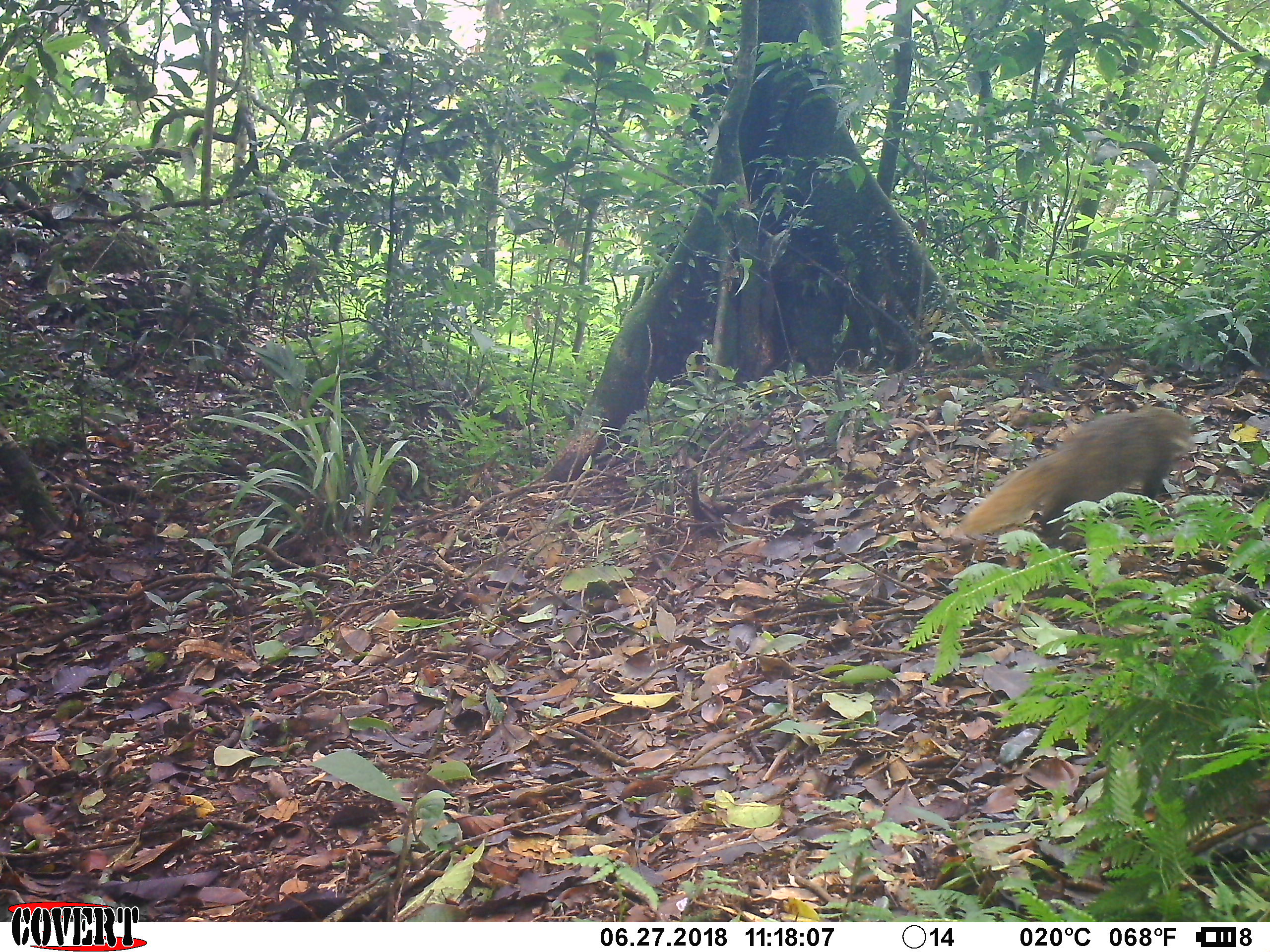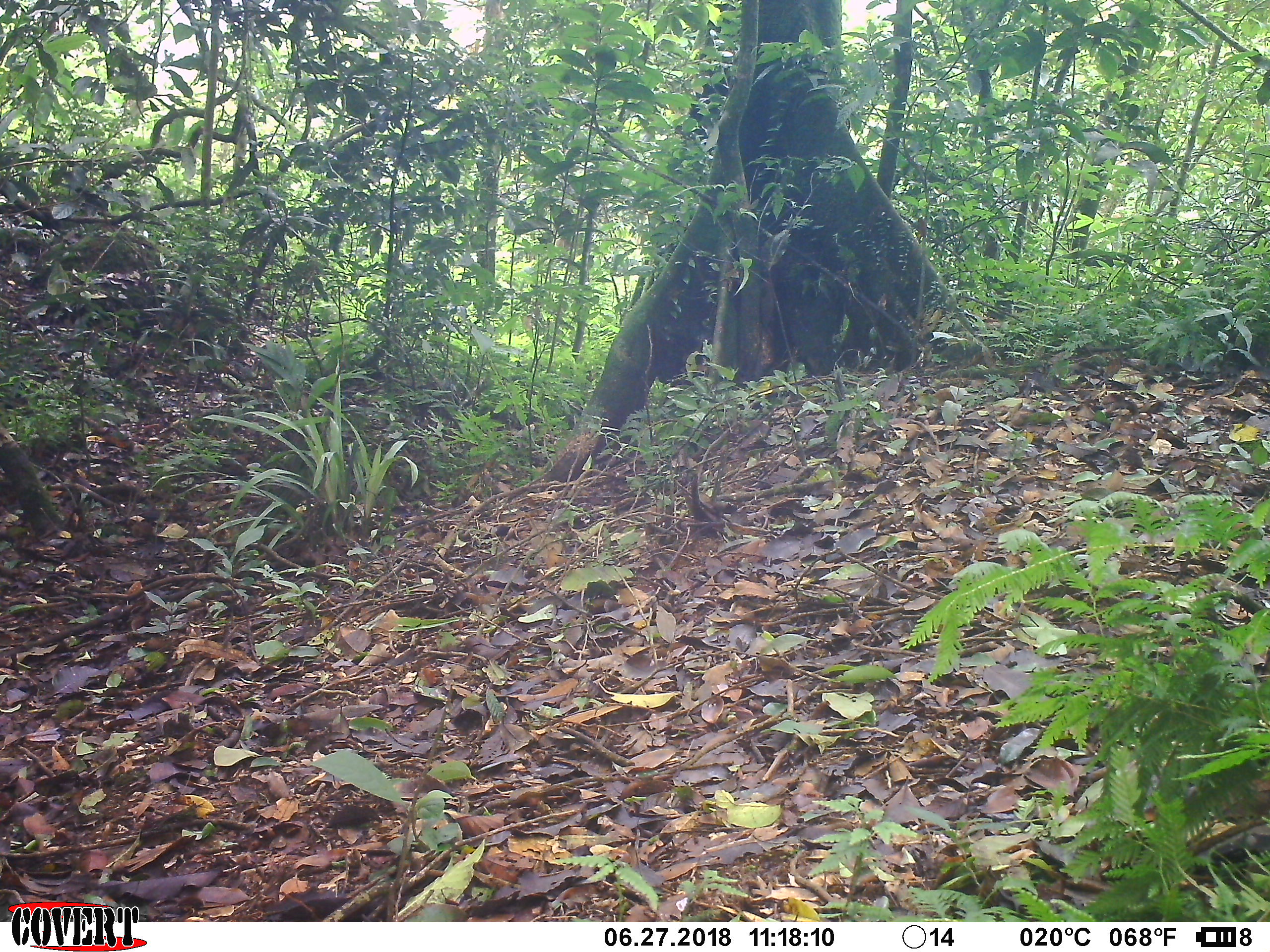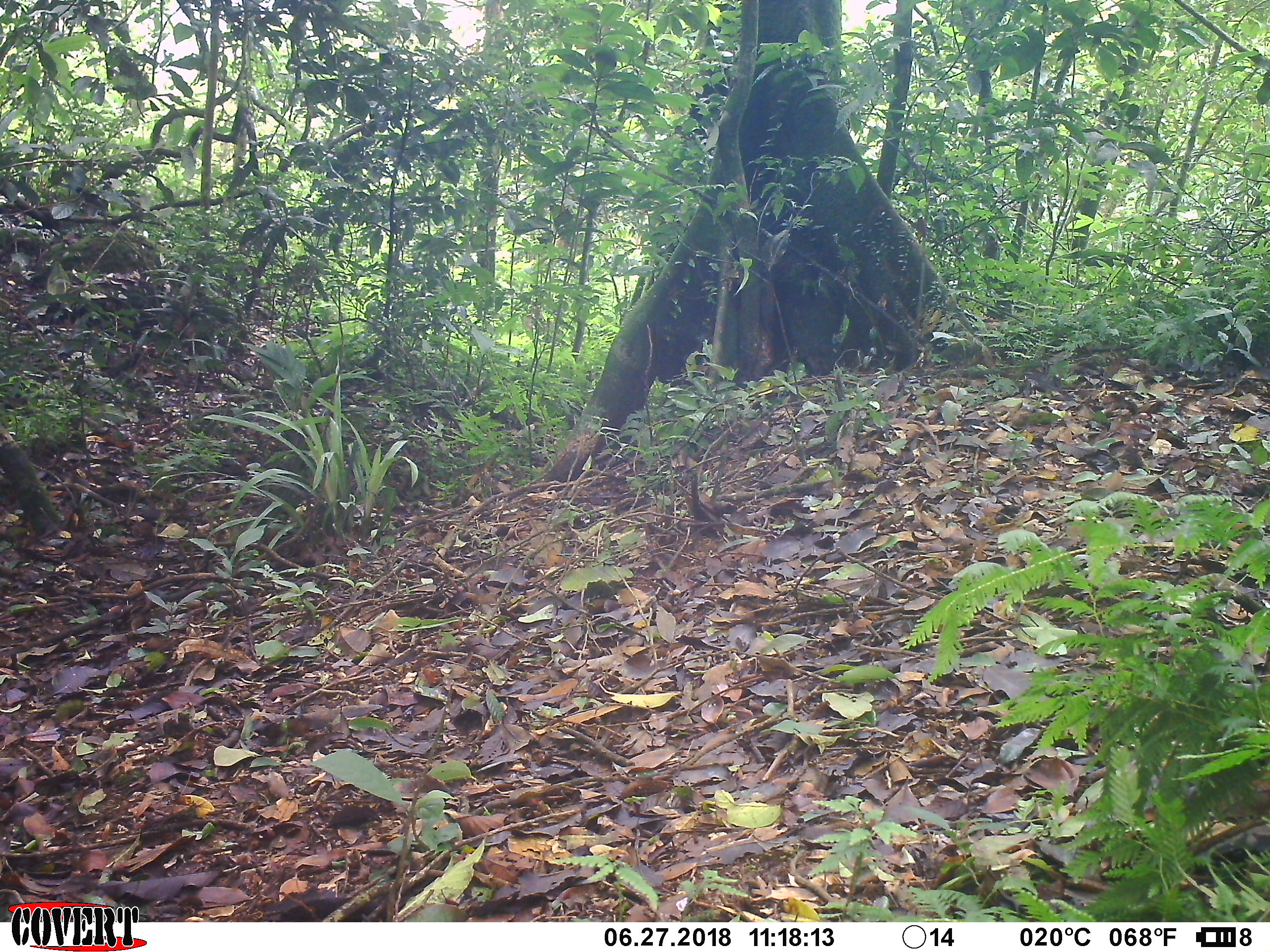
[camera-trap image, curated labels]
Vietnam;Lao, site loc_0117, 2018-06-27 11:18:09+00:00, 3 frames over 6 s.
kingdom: Animalia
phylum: Chordata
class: Mammalia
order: Carnivora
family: Herpestidae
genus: Urva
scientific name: Urva urva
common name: crab-eating mongoose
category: crab eating mongoose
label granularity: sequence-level